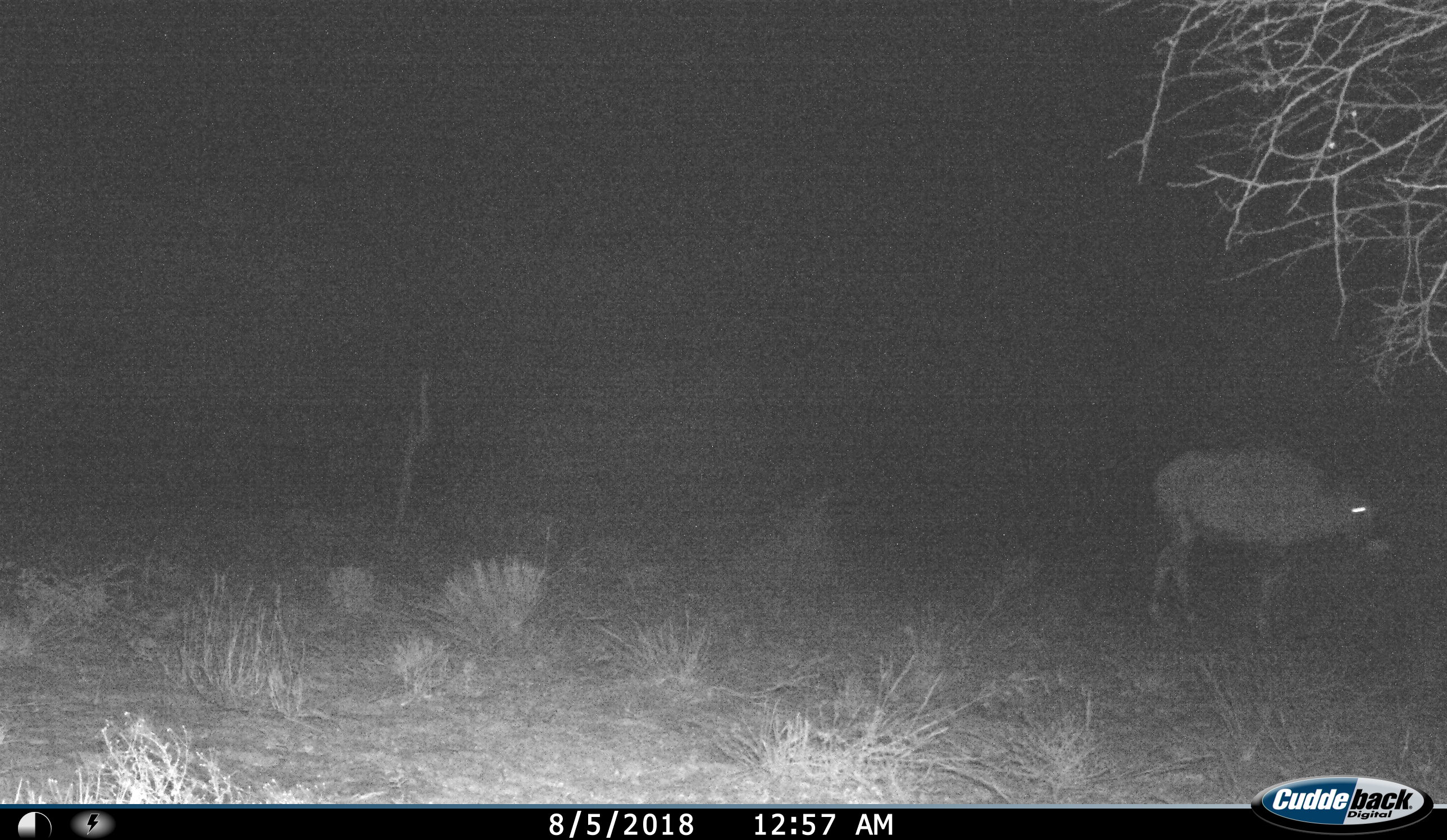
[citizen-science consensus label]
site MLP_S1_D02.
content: unidentified animal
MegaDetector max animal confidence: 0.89